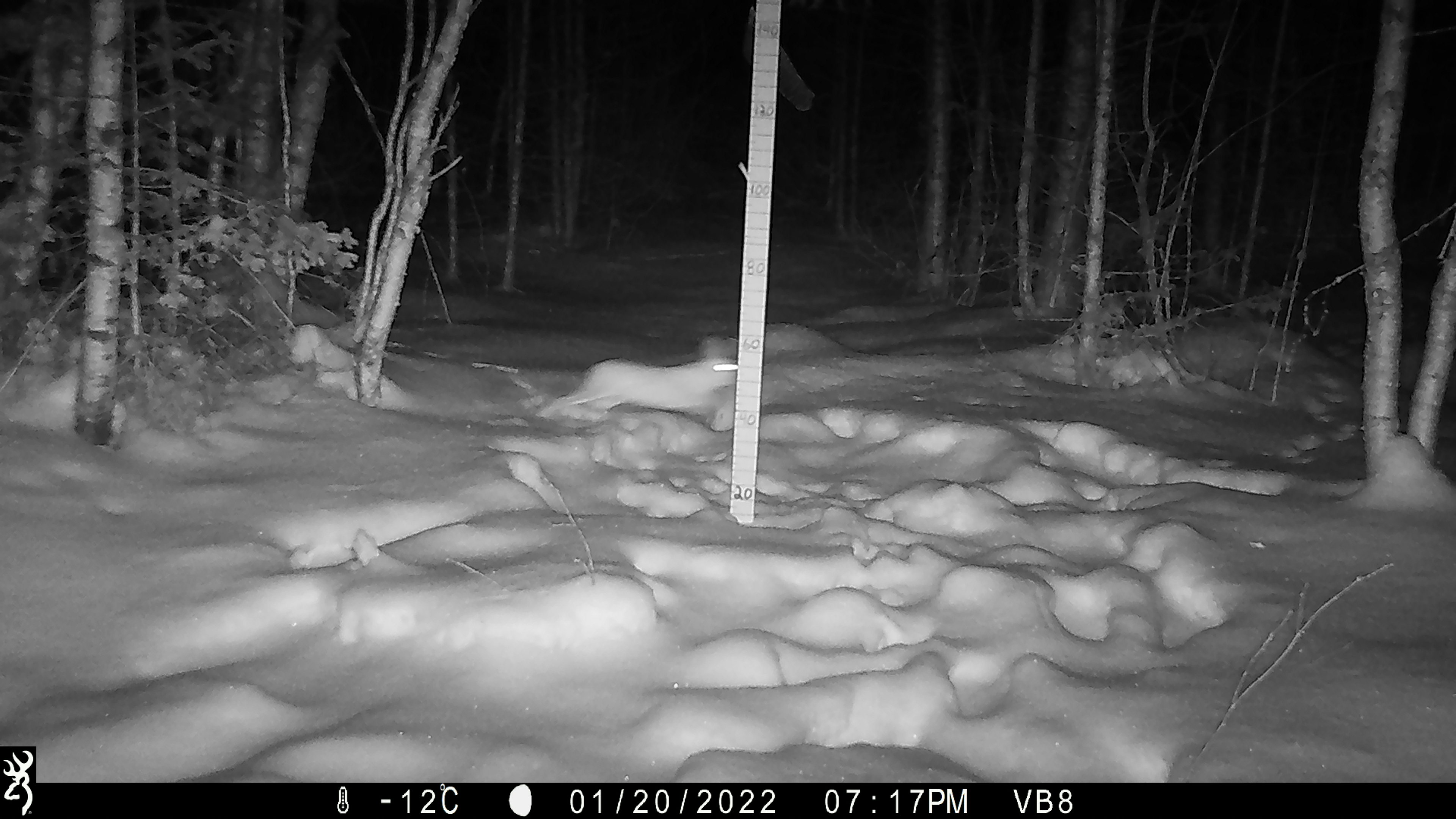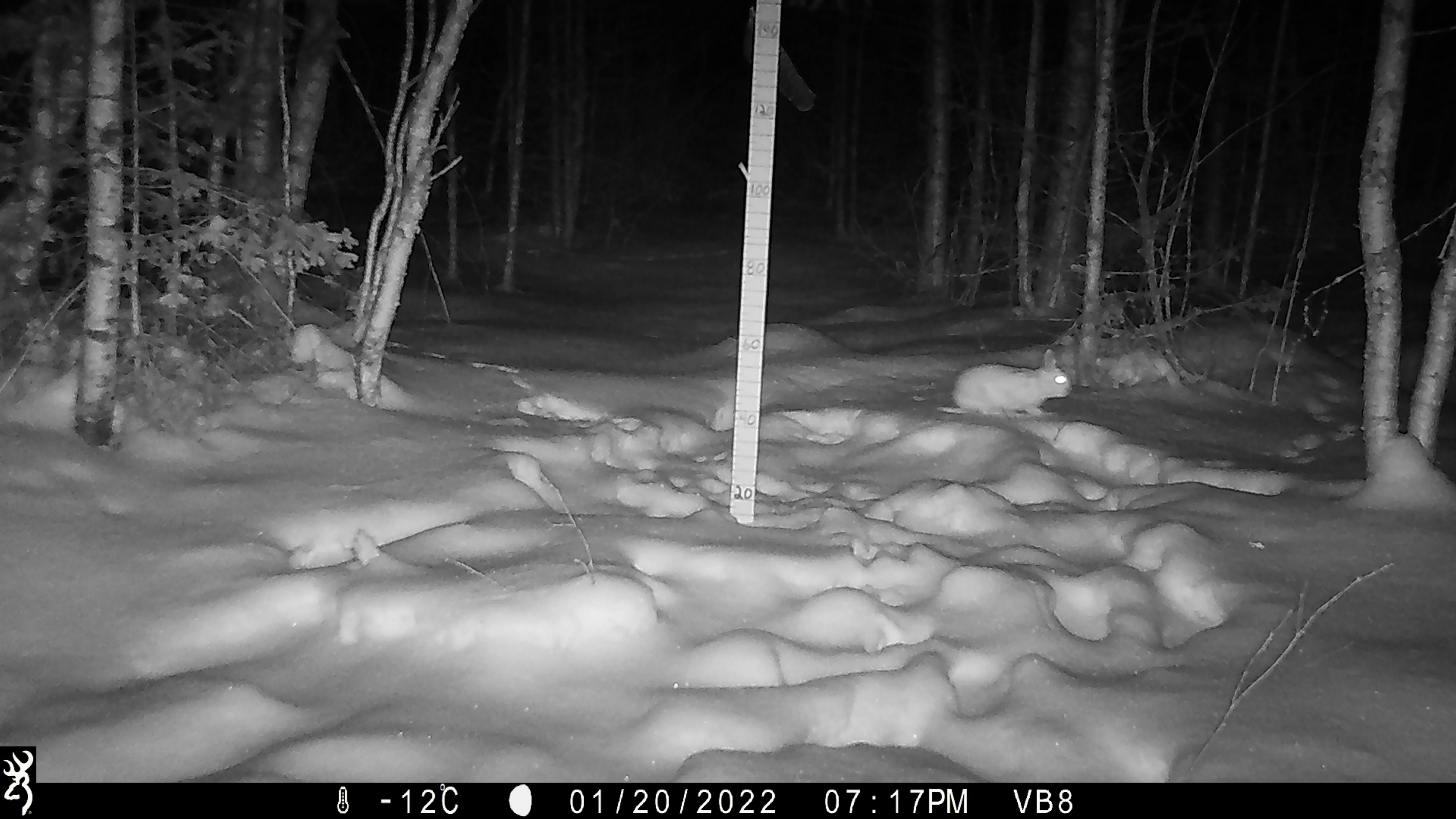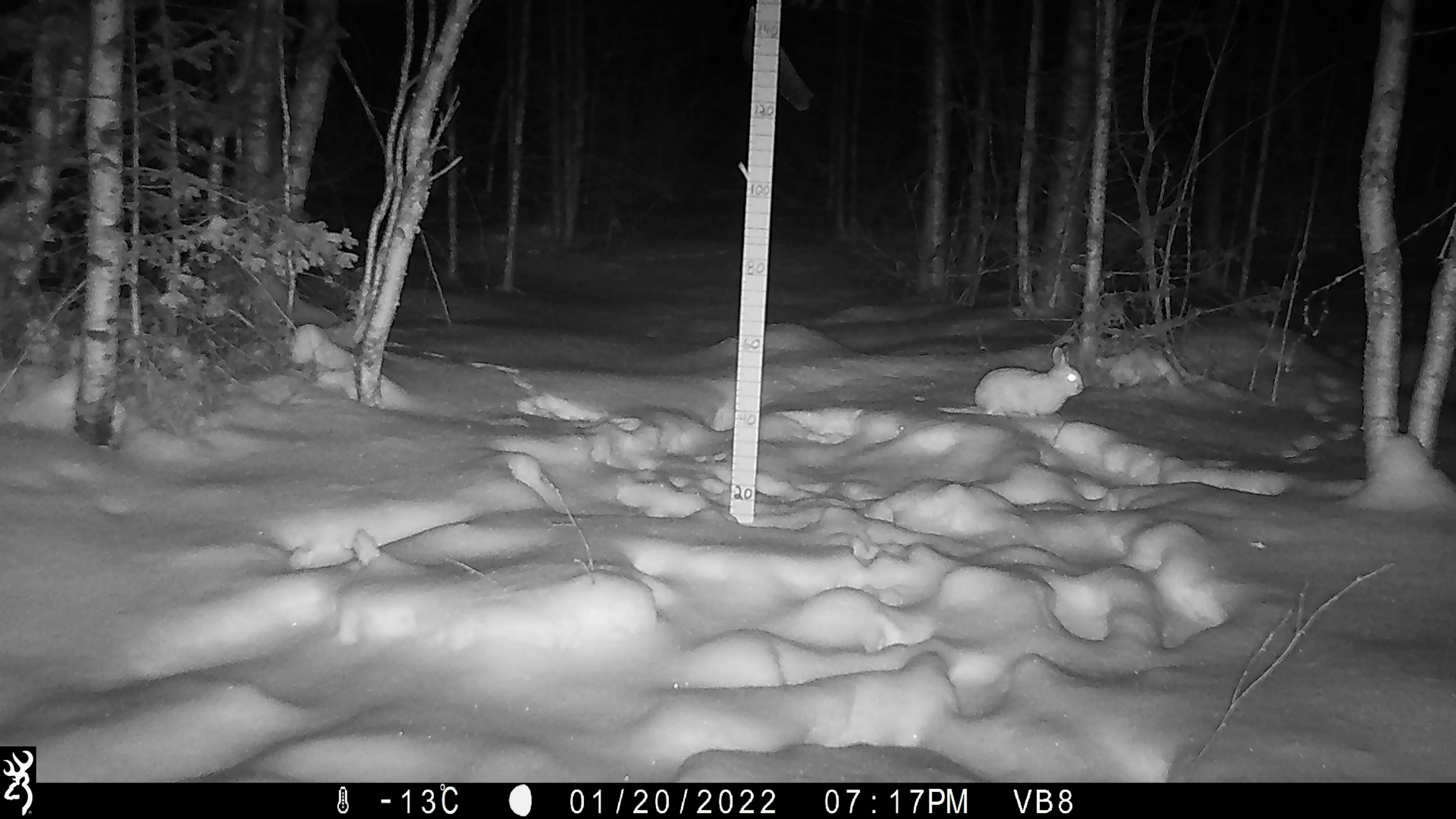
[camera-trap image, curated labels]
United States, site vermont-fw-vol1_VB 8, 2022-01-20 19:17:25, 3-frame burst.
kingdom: Animalia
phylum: Chordata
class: Mammalia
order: Lagomorpha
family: Leporidae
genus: Lepus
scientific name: Lepus americanus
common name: snowshoe hare